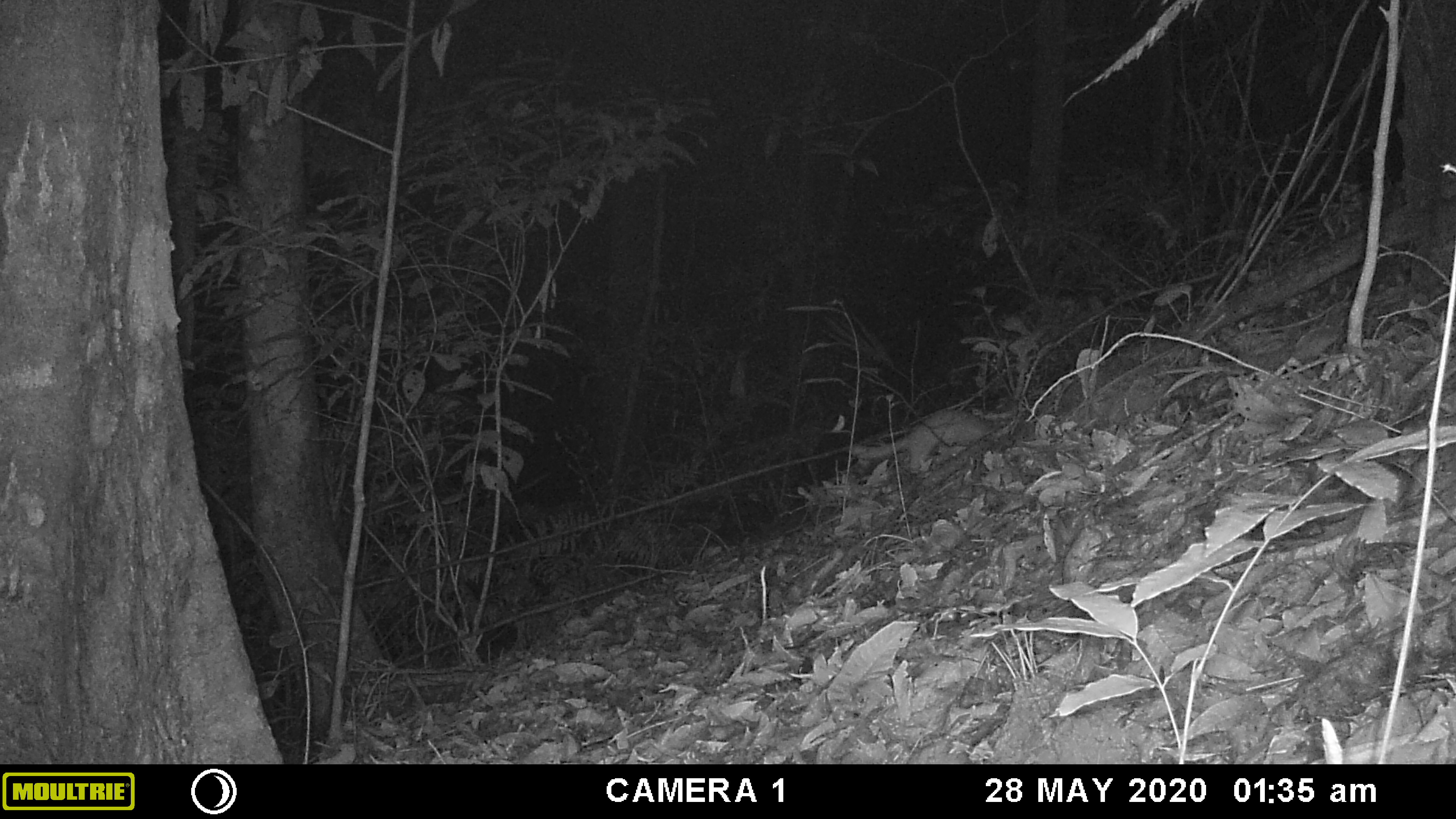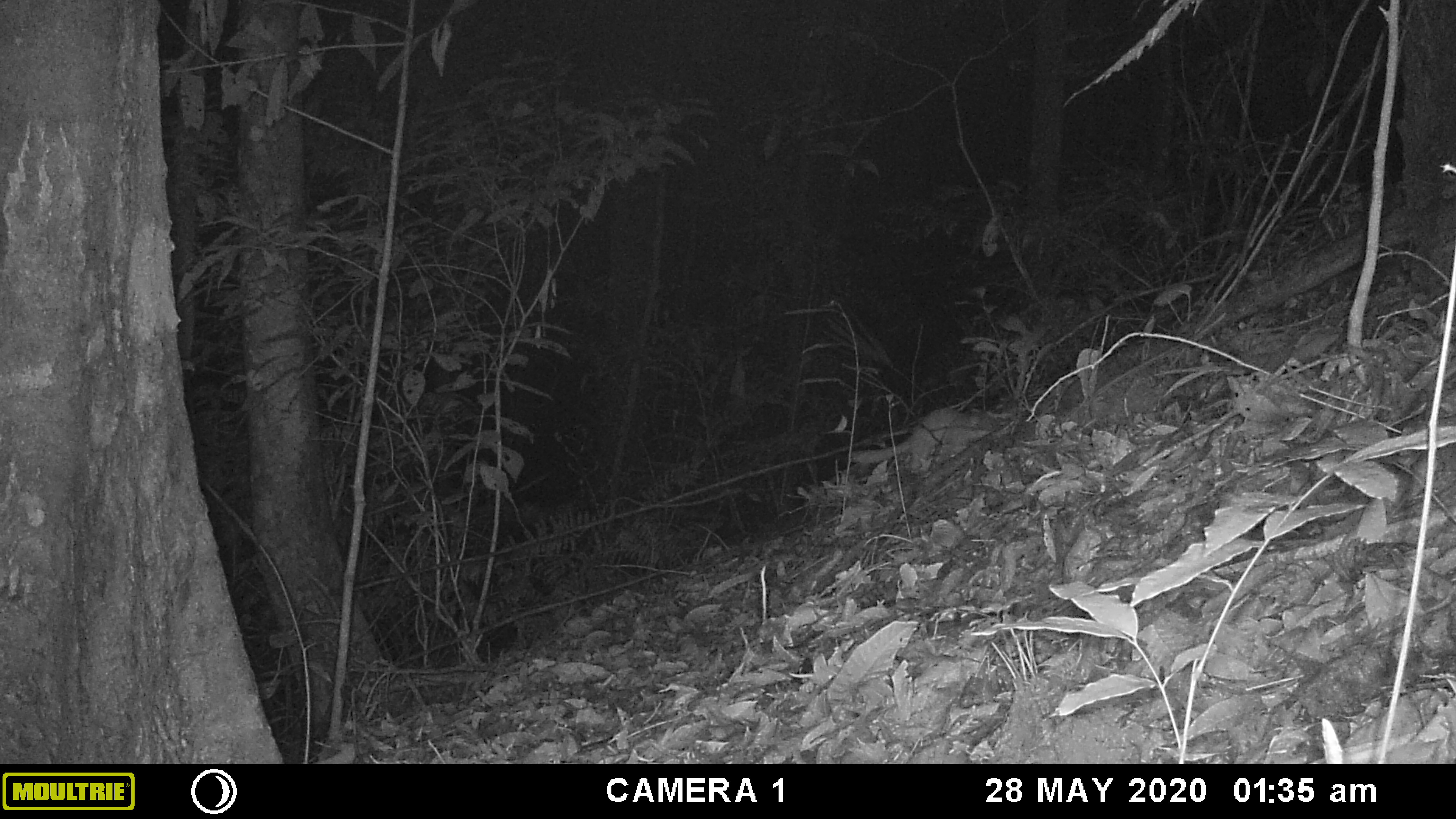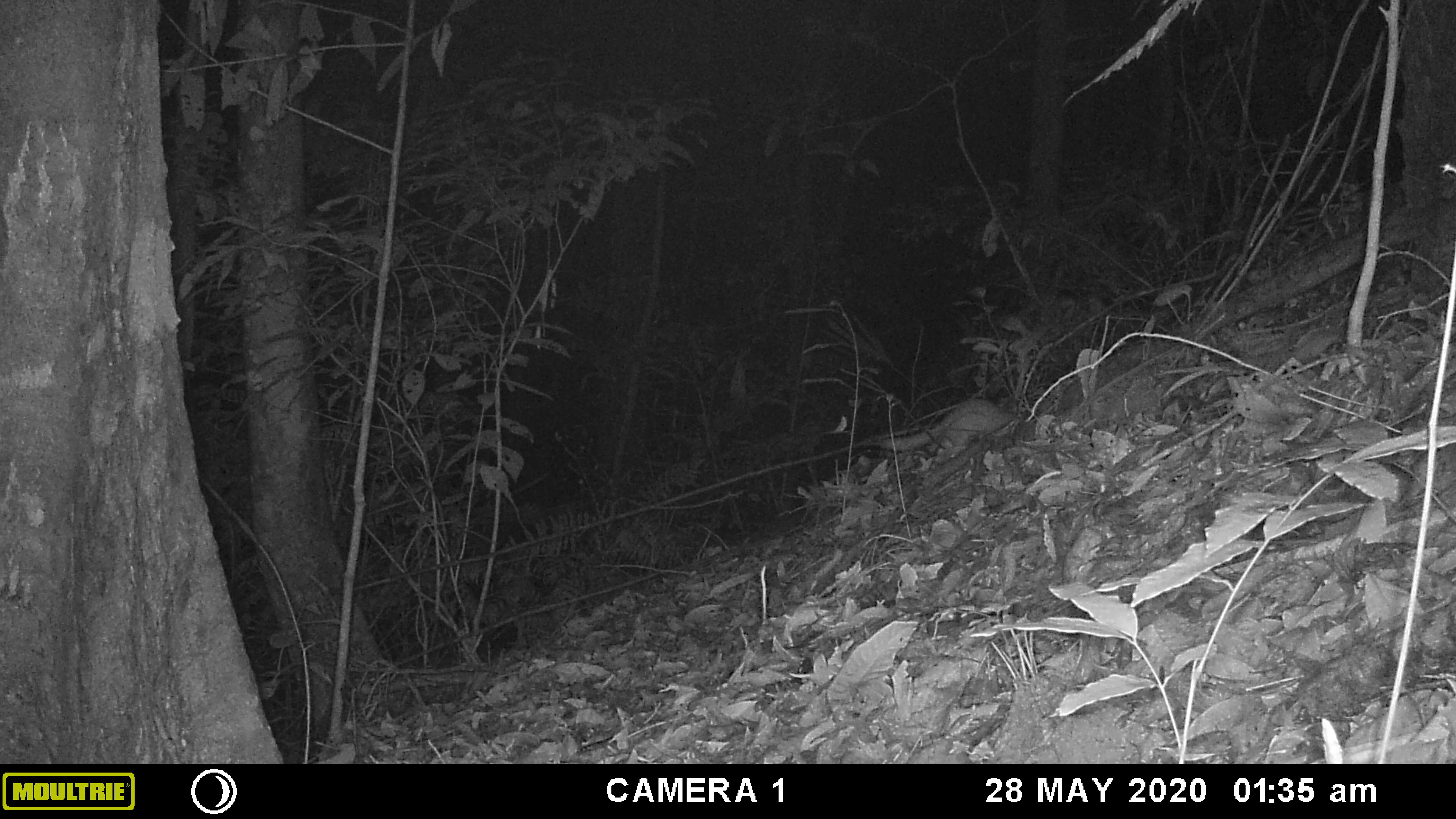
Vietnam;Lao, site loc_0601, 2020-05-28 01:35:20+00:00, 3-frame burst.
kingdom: Animalia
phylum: Chordata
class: Mammalia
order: Carnivora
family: Mustelidae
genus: Melogale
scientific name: Melogale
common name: ferret badger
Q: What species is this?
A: Ferret badger (Melogale).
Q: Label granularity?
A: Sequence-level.